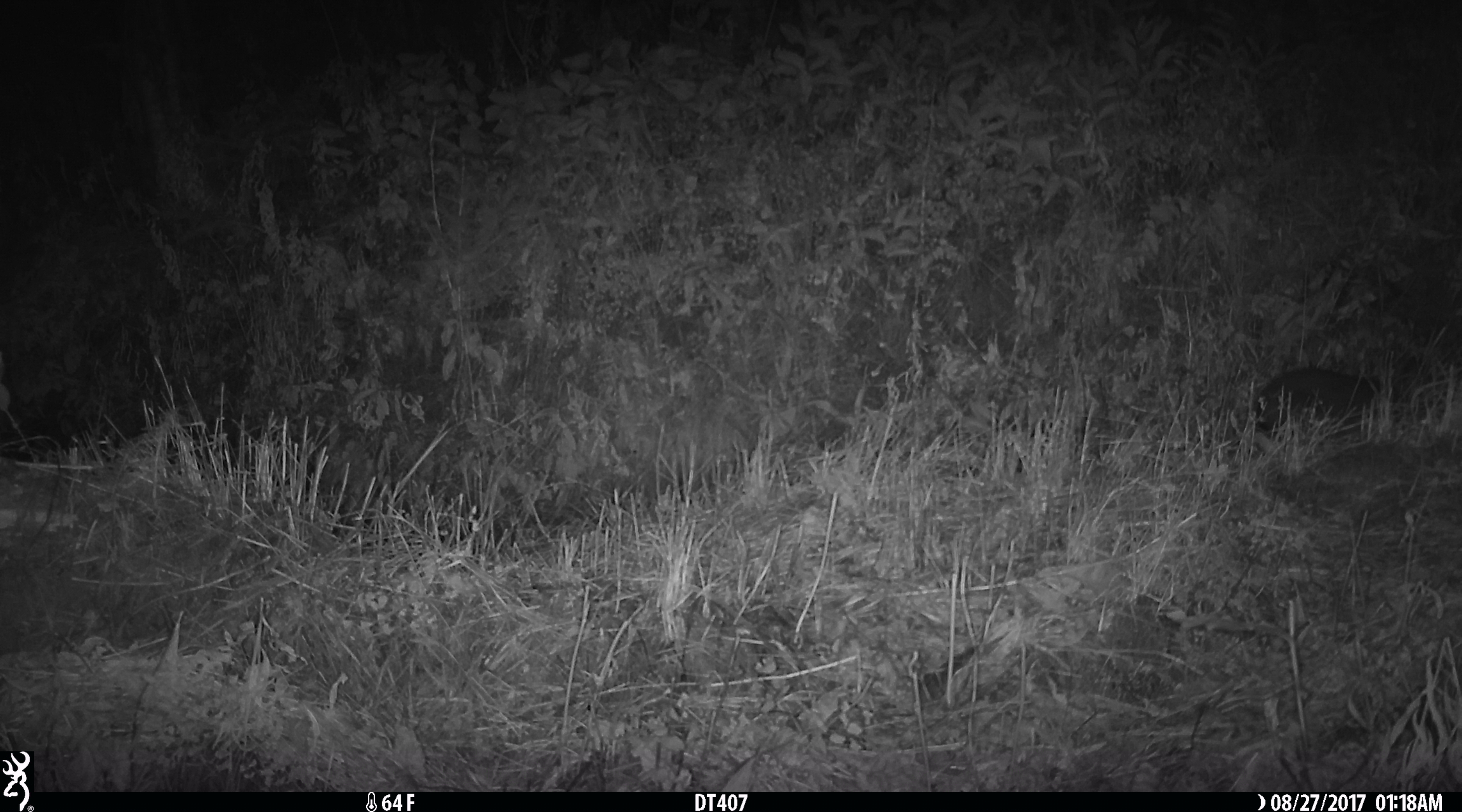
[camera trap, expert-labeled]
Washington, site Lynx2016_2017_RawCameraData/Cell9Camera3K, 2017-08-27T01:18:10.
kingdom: Animalia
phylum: Chordata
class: Mammalia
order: Lagomorpha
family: Leporidae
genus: Lepus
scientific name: Lepus americanus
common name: snowshoe hare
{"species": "Lepus americanus (snowshoe hare)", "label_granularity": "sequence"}